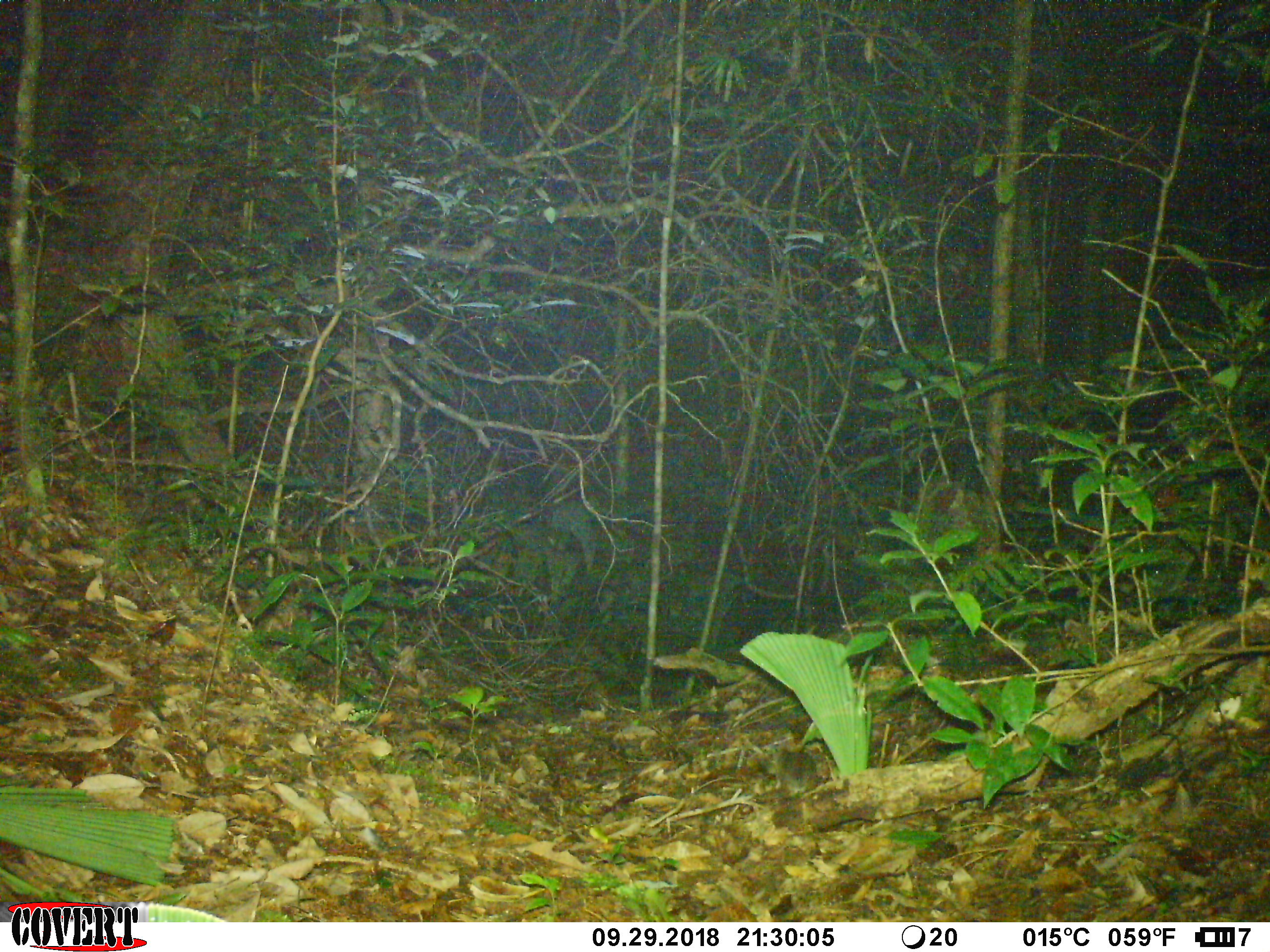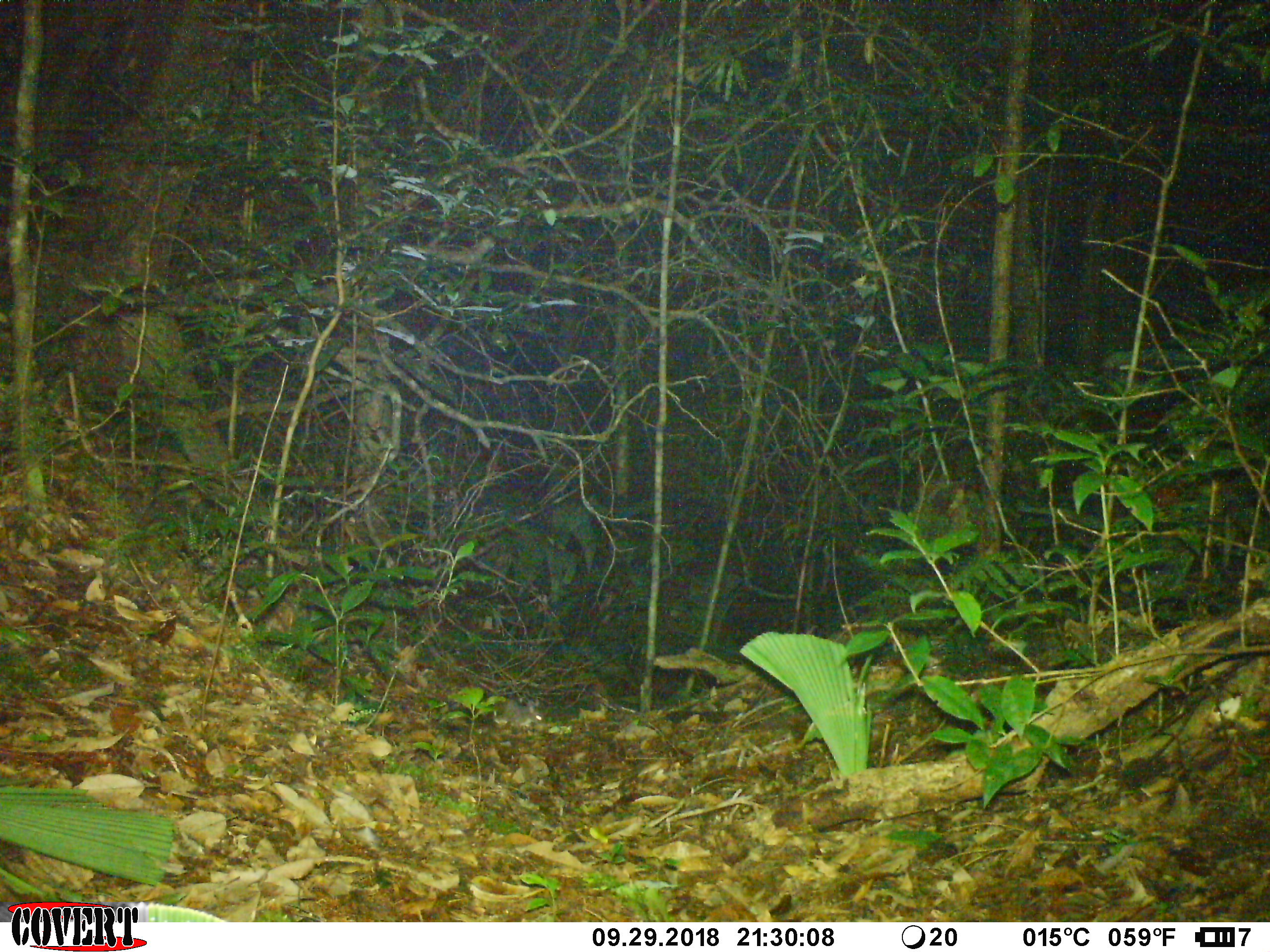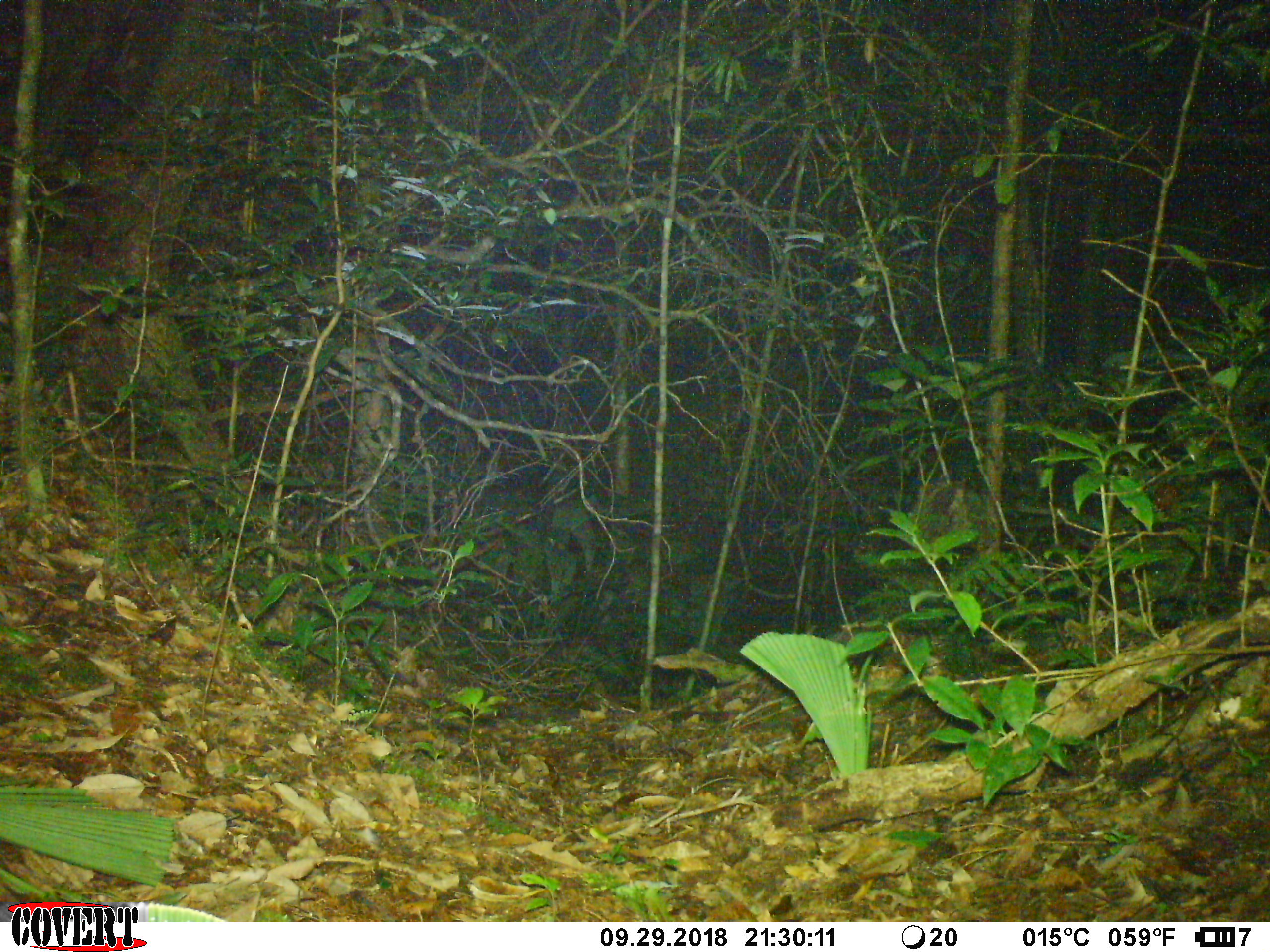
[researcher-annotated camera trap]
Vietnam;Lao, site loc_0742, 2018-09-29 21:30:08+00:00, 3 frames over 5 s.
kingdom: Animalia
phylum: Chordata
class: Mammalia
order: Rodentia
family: Muridae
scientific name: Muridae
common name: old-world mice and rats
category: unidentified murid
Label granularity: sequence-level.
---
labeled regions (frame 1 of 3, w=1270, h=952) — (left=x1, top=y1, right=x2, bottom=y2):
unidentified murid: (left=768, top=744, right=818, bottom=794)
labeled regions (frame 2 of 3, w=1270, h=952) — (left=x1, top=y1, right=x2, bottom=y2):
unidentified murid: (left=493, top=698, right=544, bottom=729)